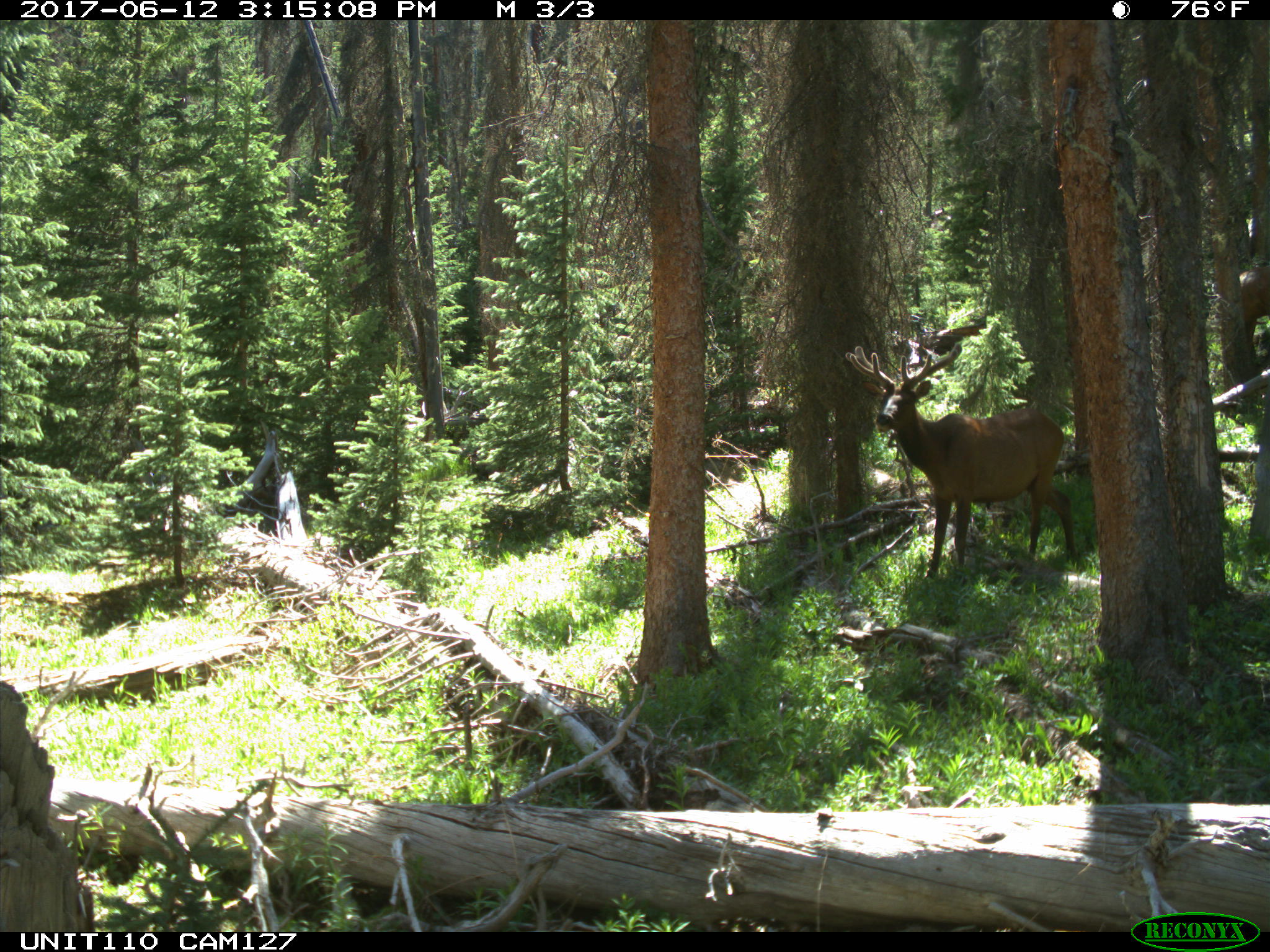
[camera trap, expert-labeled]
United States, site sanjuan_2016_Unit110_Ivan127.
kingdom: Animalia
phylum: Chordata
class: Mammalia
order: Artiodactyla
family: Cervidae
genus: Cervus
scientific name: Cervus elaphus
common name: red deer